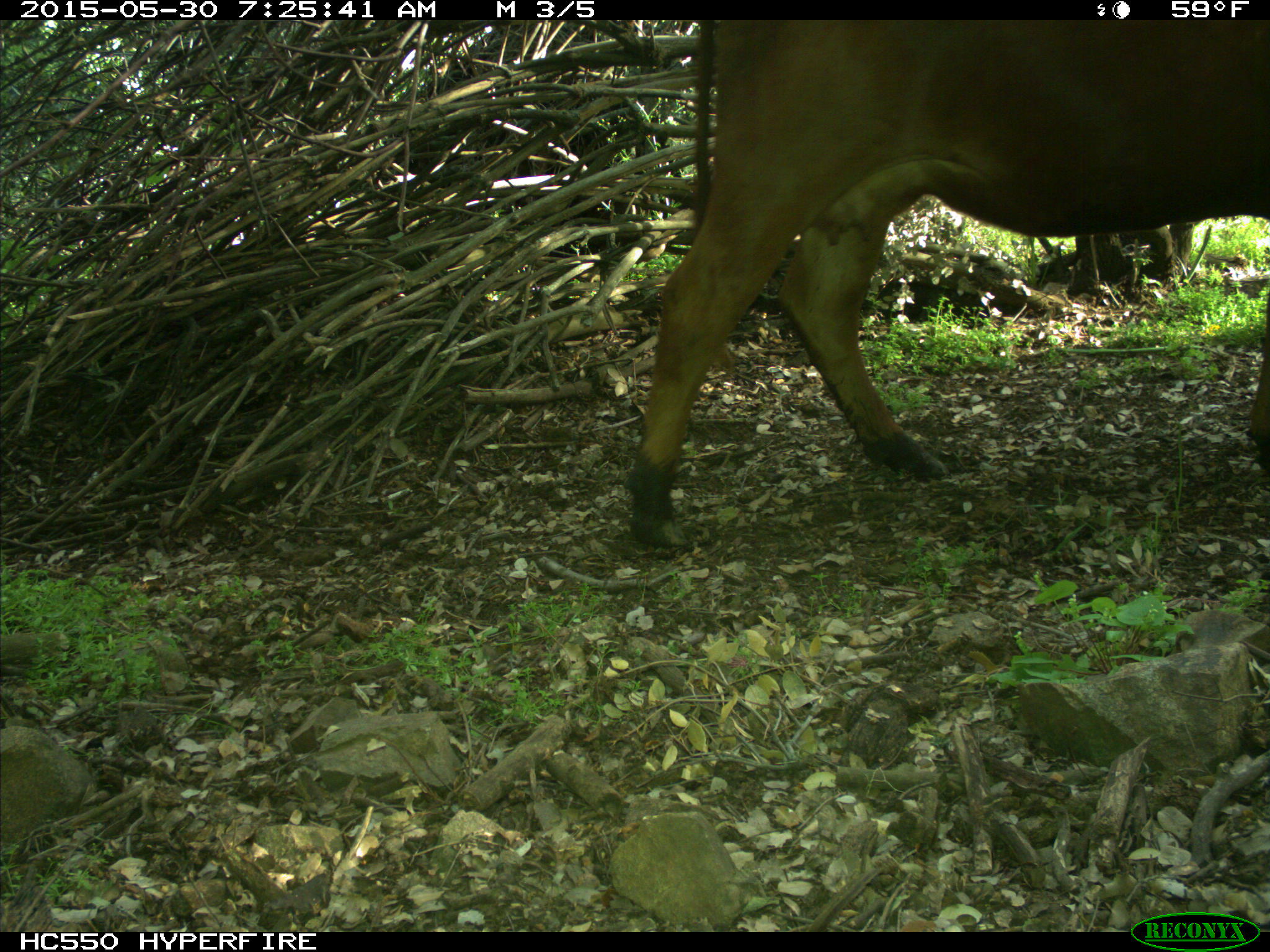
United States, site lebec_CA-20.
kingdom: Animalia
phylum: Chordata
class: Mammalia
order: Artiodactyla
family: Bovidae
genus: Bos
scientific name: Bos taurus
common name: domestic cow